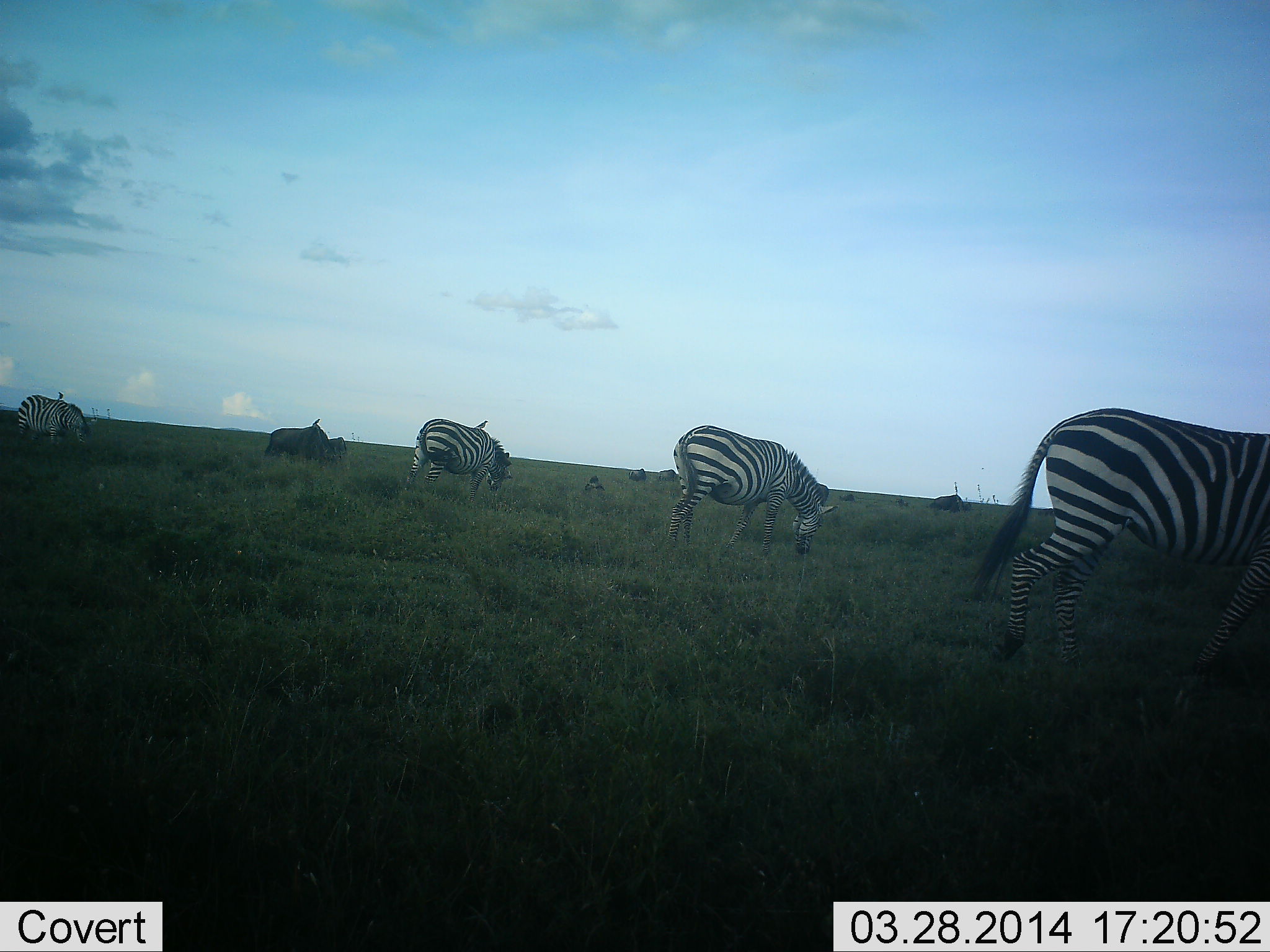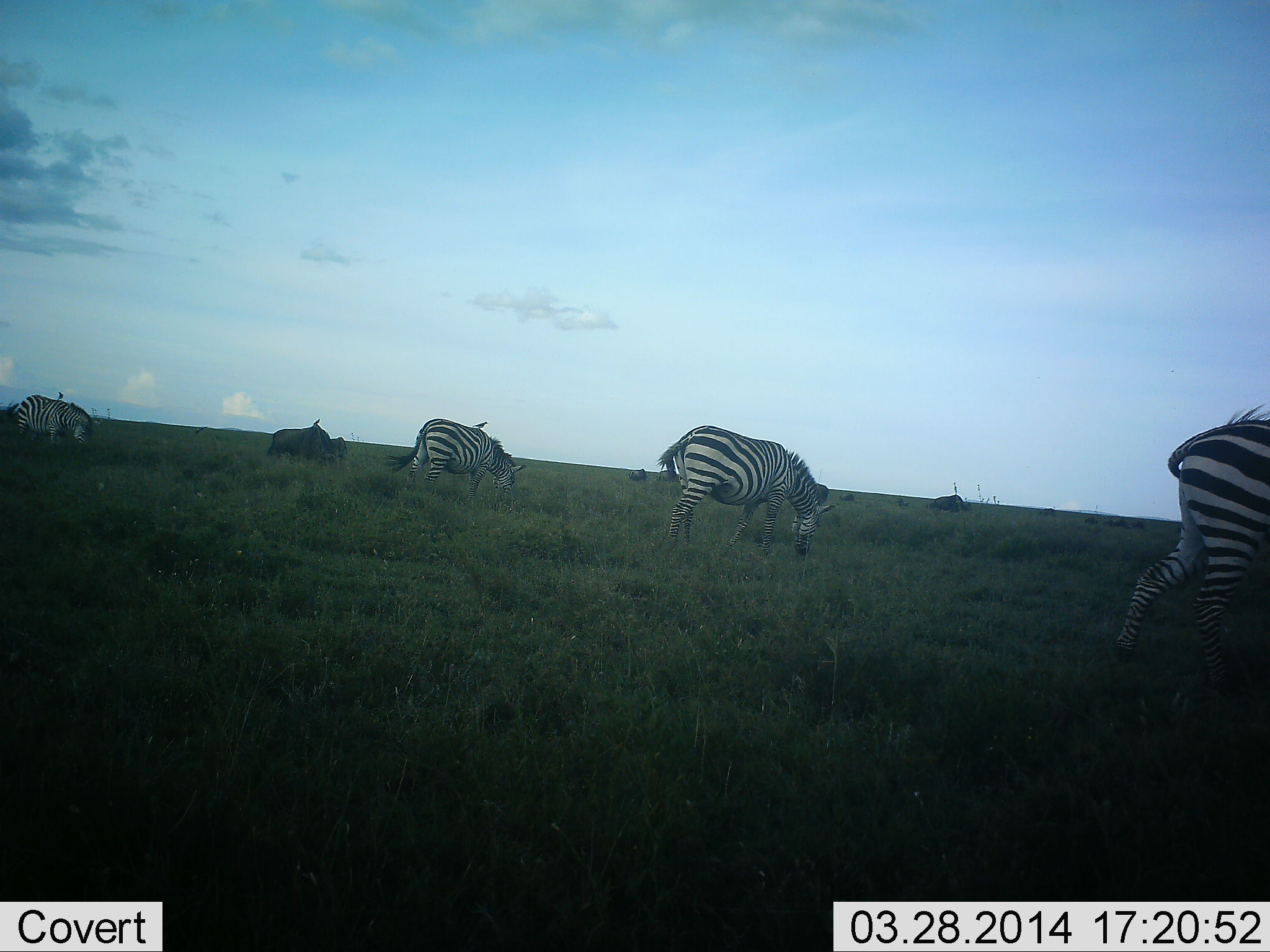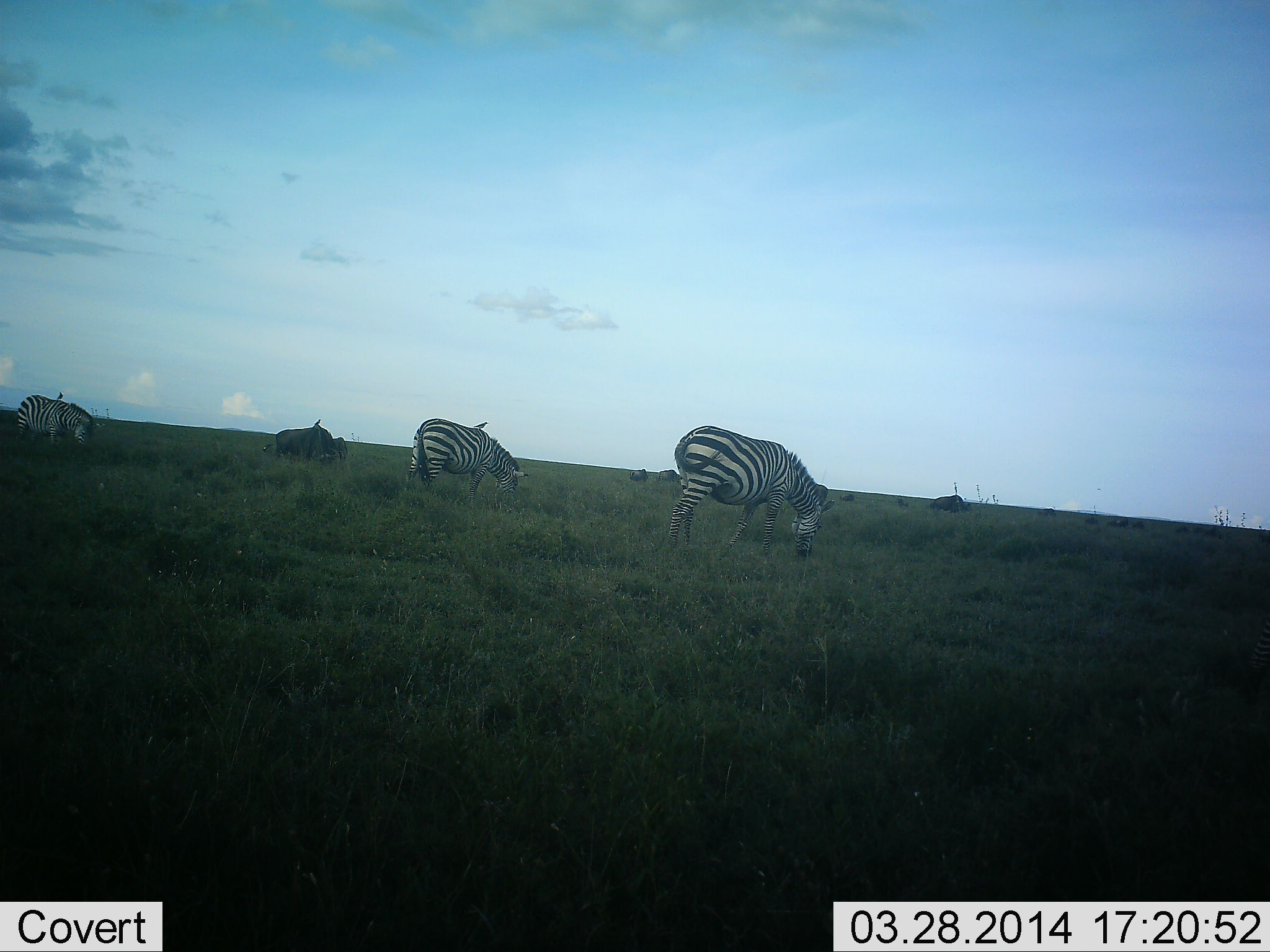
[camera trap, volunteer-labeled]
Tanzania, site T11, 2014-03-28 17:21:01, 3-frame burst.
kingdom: Animalia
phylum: Chordata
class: Mammalia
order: Perissodactyla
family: Equidae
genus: Equus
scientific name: Equus quagga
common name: plains zebra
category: zebra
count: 4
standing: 5%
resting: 0%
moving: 58%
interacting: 0%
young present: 0%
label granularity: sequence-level